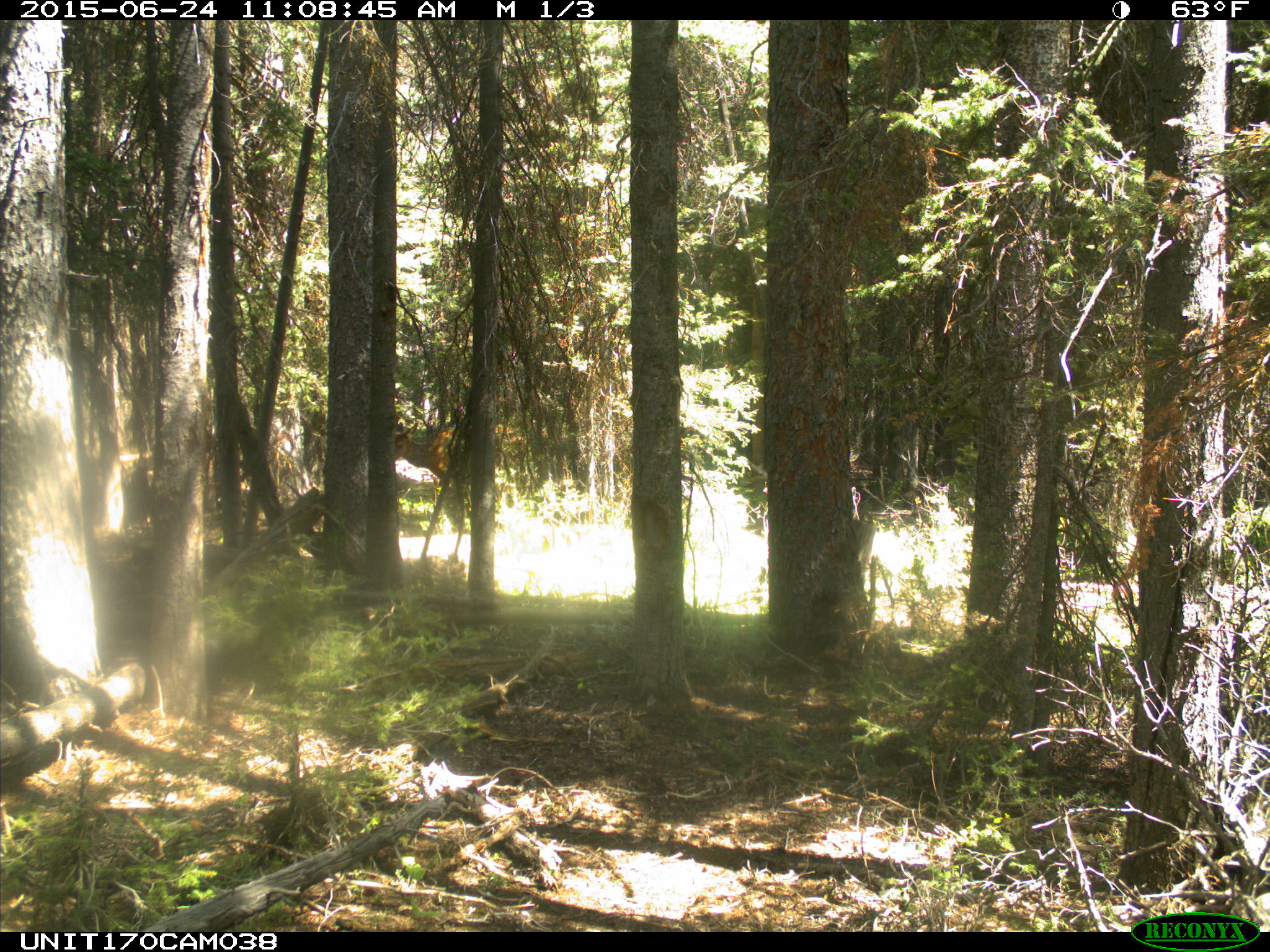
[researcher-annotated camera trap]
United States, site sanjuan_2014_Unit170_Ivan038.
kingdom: Animalia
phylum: Chordata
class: Mammalia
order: Artiodactyla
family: Cervidae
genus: Cervus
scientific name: Cervus elaphus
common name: red deer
Cervus elaphus (red deer).